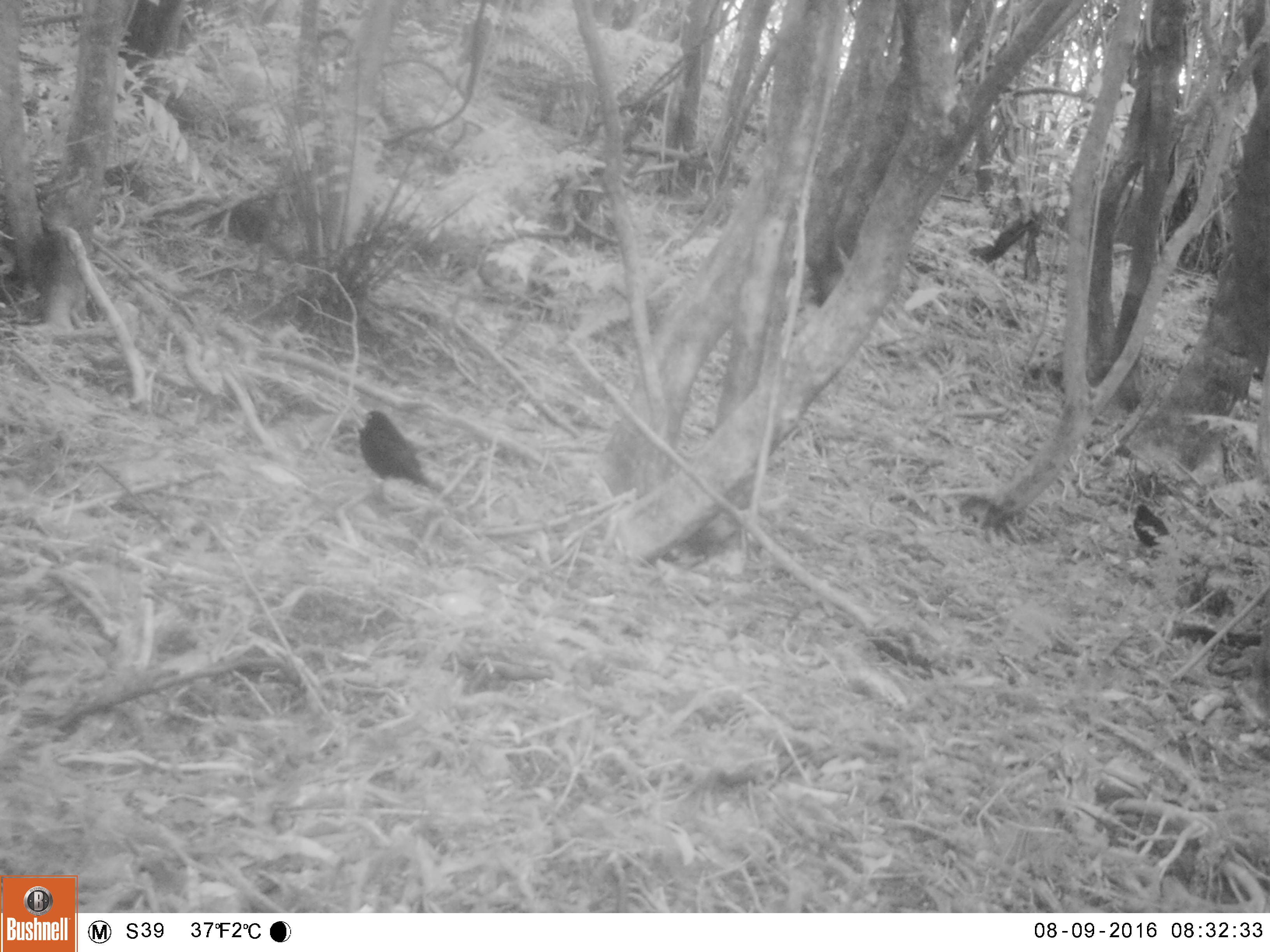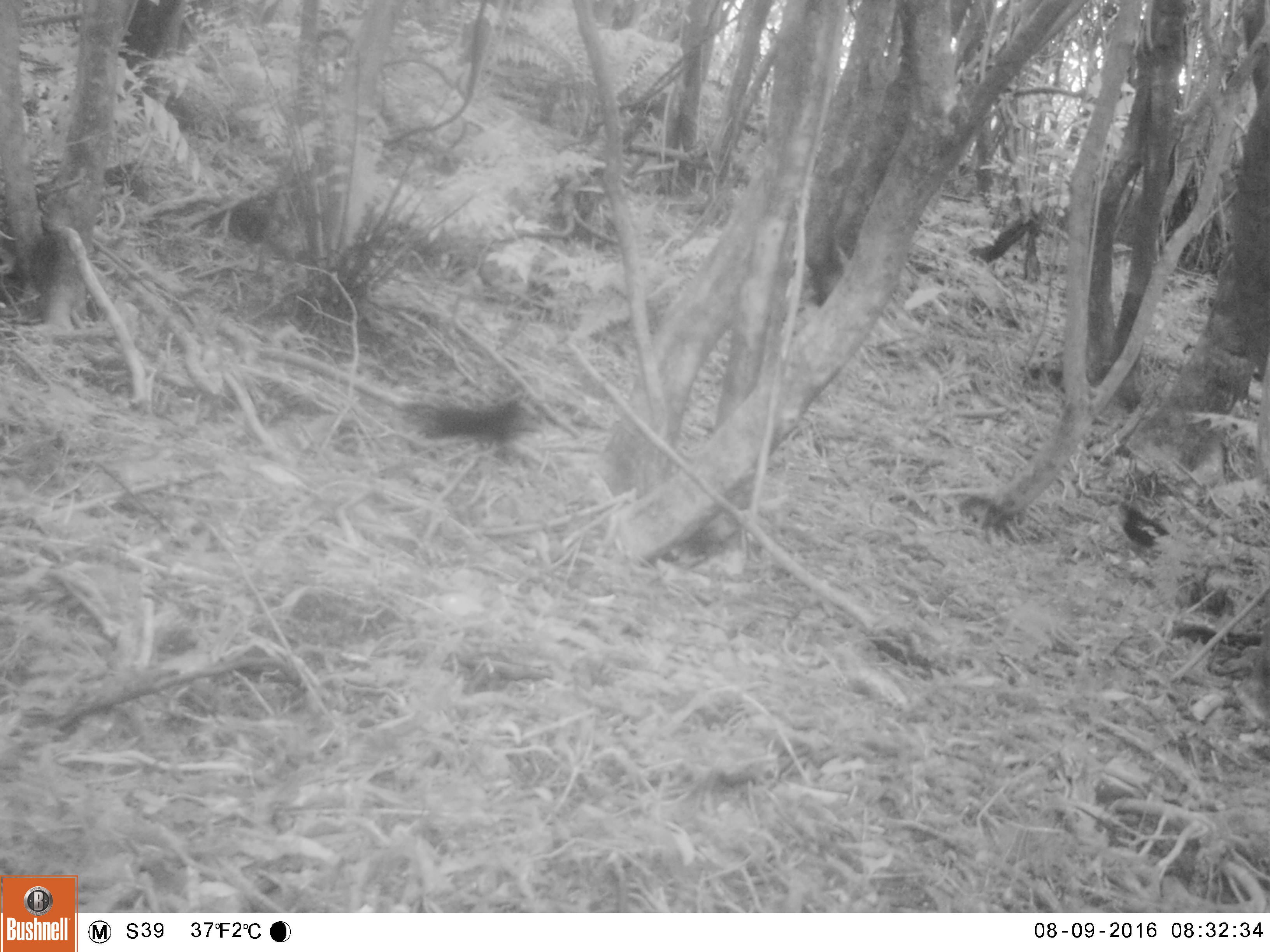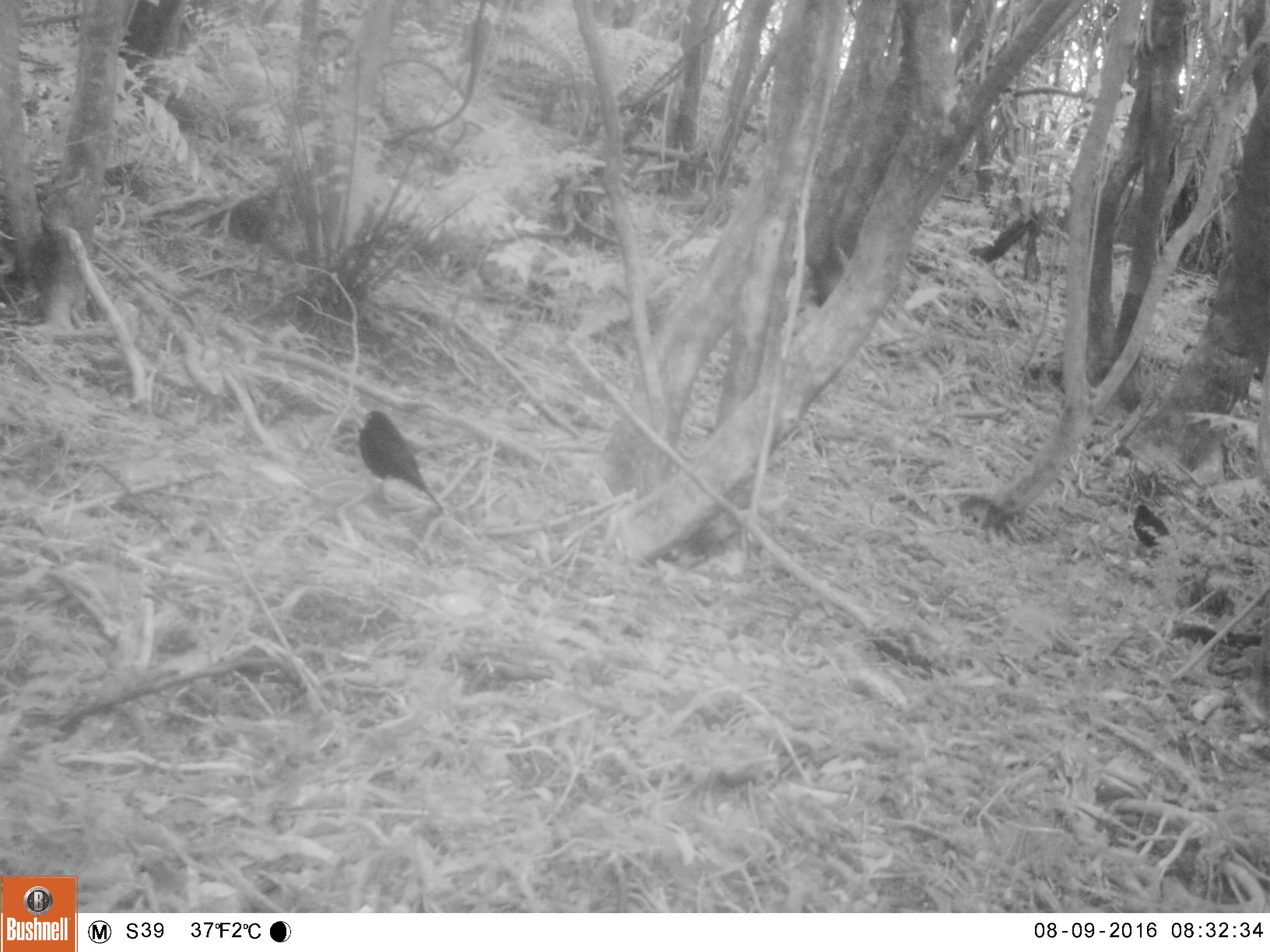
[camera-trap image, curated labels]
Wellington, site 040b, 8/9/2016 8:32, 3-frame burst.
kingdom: Animalia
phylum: Chordata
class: Aves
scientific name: Aves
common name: bird